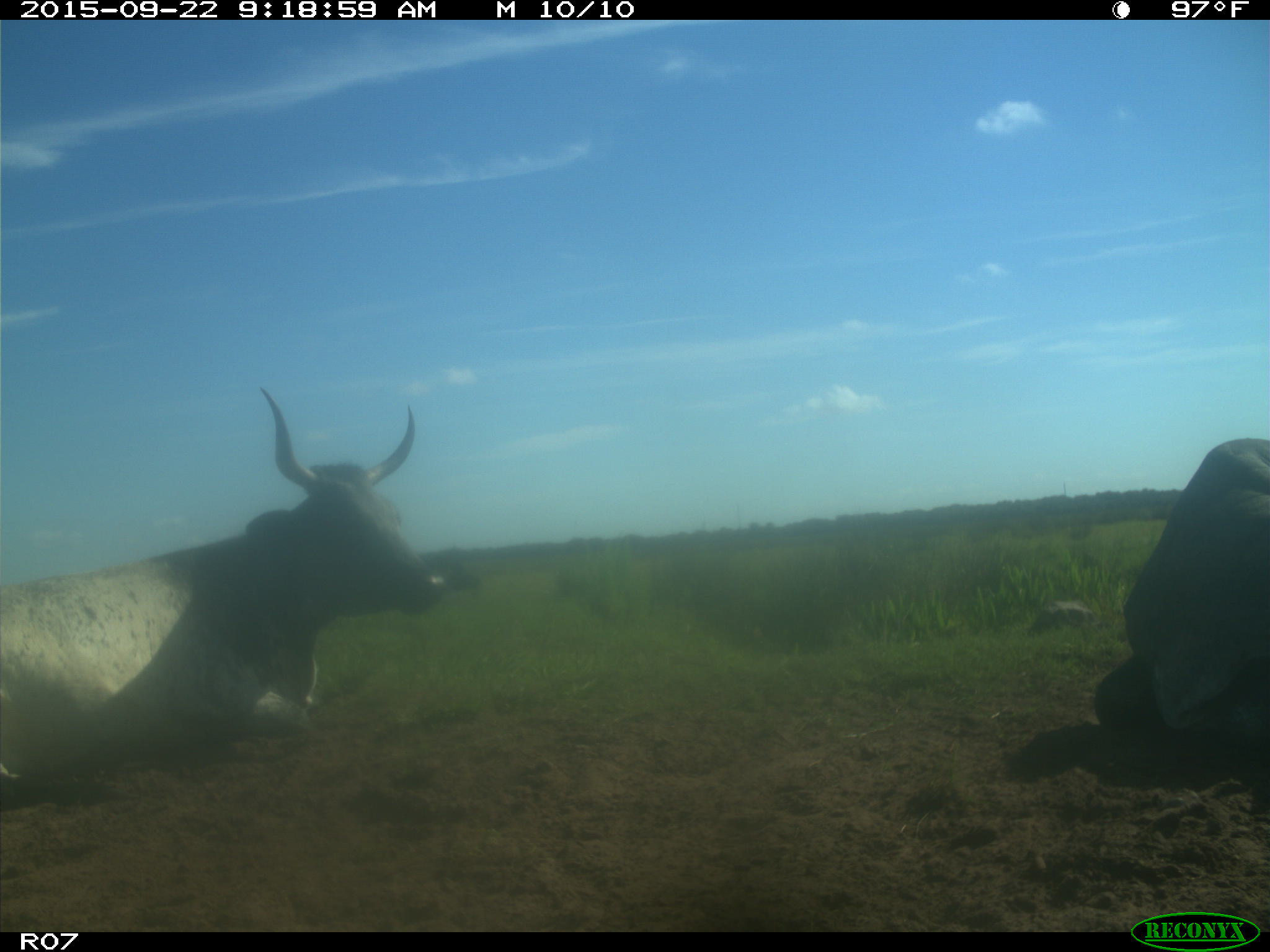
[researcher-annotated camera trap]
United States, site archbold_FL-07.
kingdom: Animalia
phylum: Chordata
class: Mammalia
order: Artiodactyla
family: Bovidae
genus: Bos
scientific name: Bos taurus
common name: domestic cow